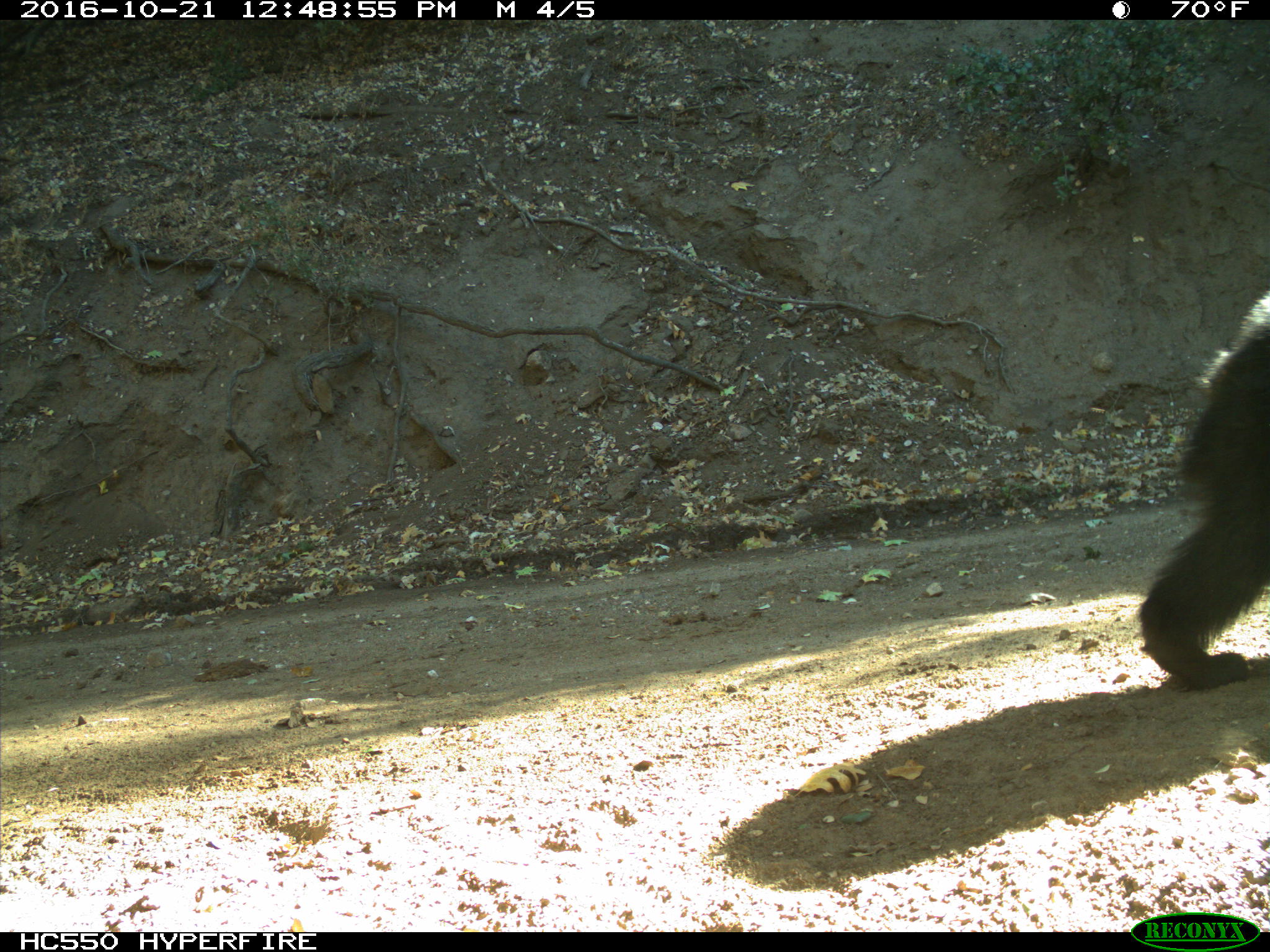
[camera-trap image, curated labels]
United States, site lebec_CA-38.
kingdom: Animalia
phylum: Chordata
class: Mammalia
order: Carnivora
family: Ursidae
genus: Ursus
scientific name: Ursus americanus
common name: american black bear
Ursus americanus (american black bear).